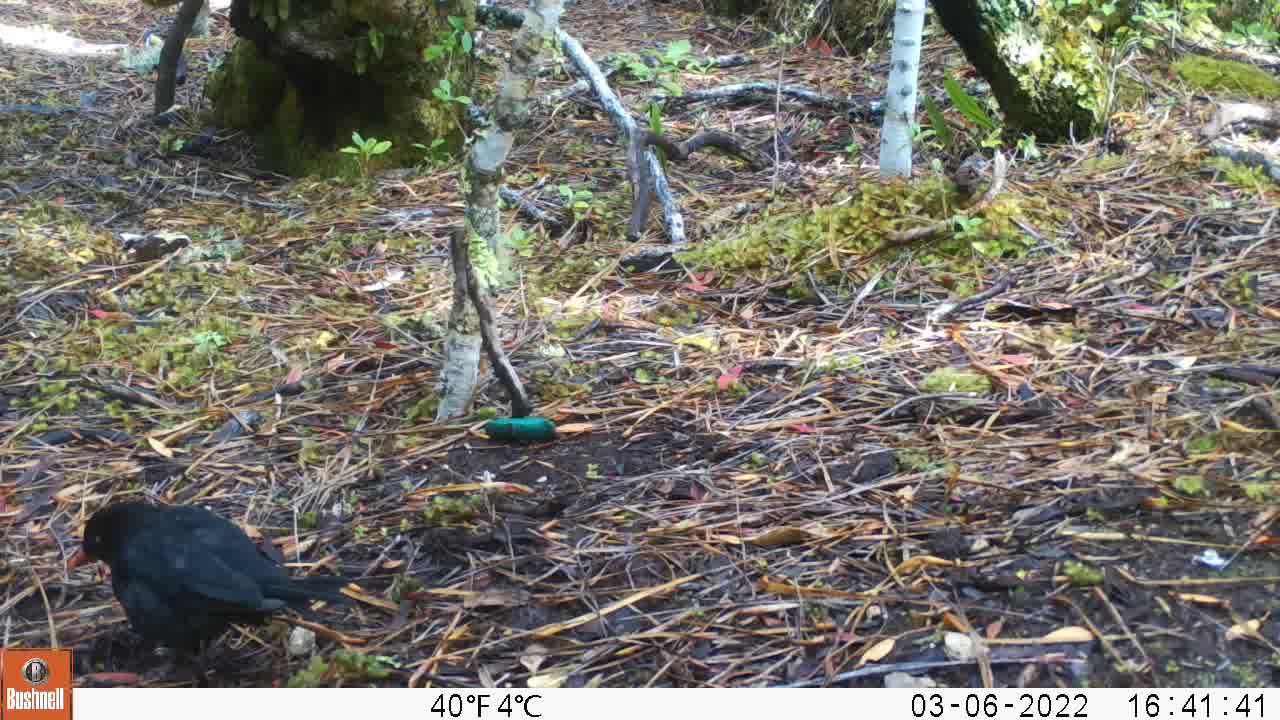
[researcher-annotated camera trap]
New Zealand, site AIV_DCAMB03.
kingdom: Animalia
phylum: Chordata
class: Aves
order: Passeriformes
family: Turdidae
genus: Turdus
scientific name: Turdus merula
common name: eurasian blackbird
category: blackbird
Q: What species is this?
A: Blackbird (eurasian blackbird) (Turdus merula).